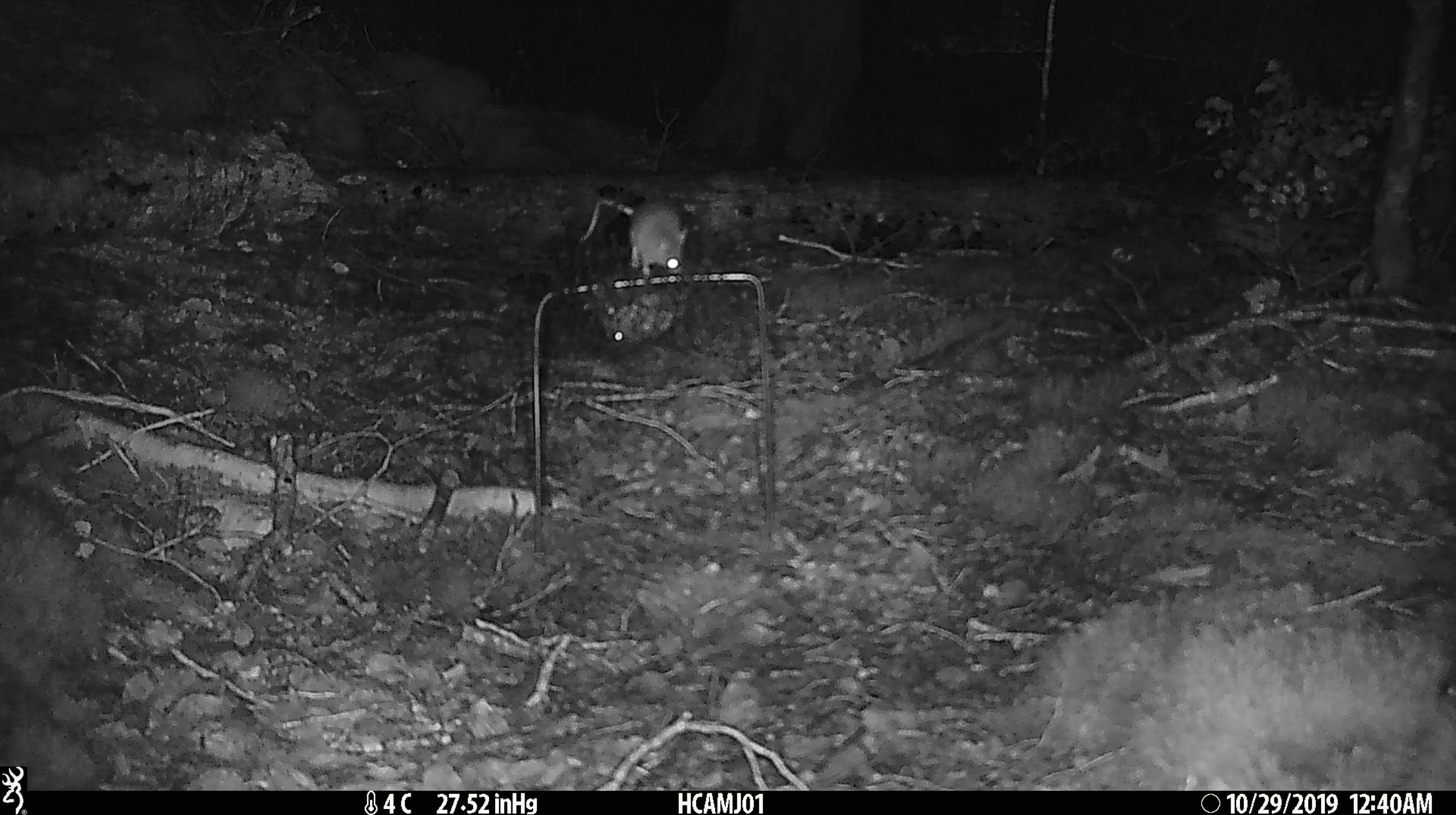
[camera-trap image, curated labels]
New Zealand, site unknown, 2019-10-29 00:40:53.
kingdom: Animalia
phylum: Chordata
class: Mammalia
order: Rodentia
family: Muridae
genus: Mus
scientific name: Mus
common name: mouse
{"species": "mouse (Mus)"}